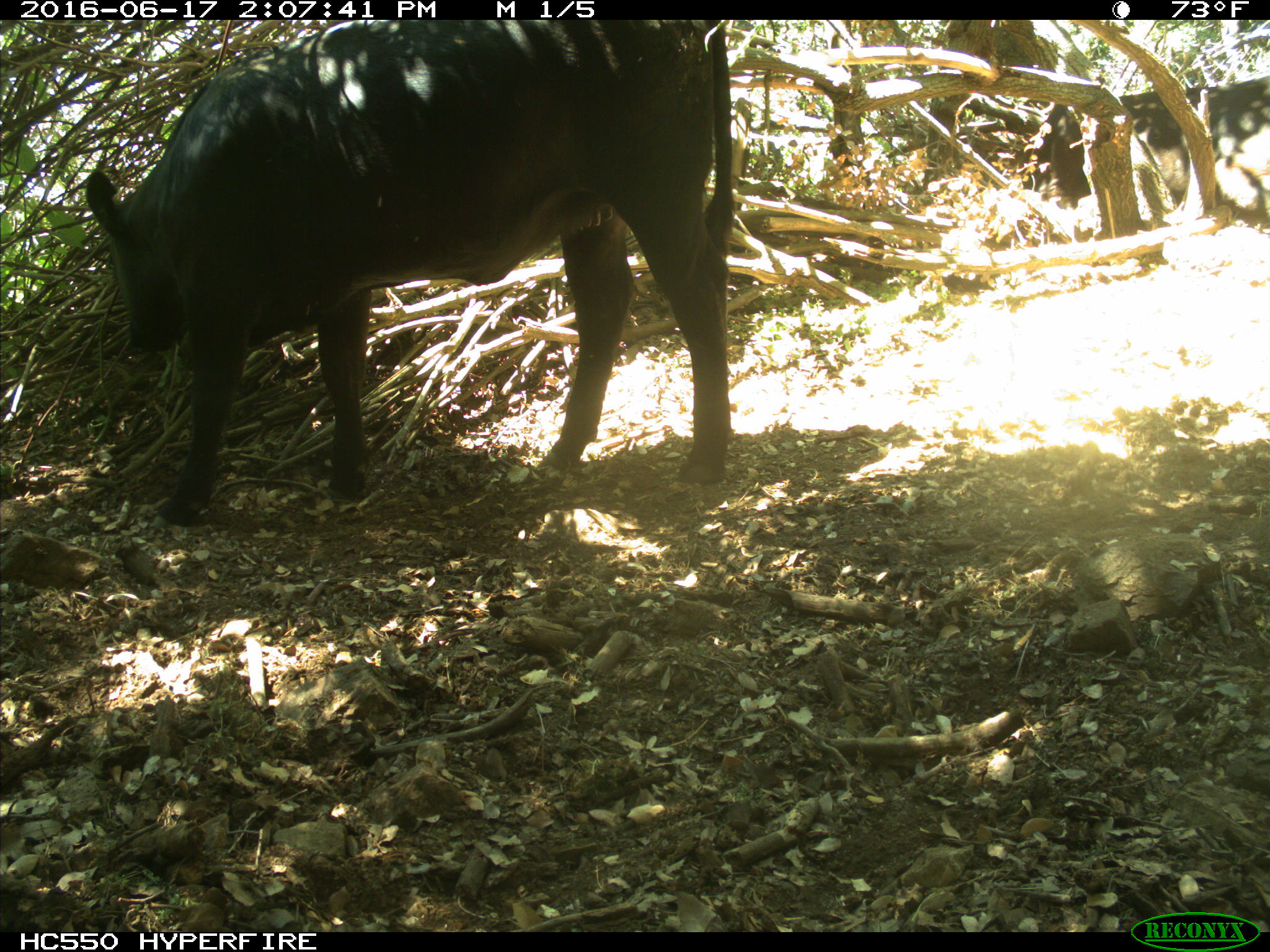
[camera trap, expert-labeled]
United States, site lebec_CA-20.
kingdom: Animalia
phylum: Chordata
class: Mammalia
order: Artiodactyla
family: Bovidae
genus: Bos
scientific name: Bos taurus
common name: domestic cow